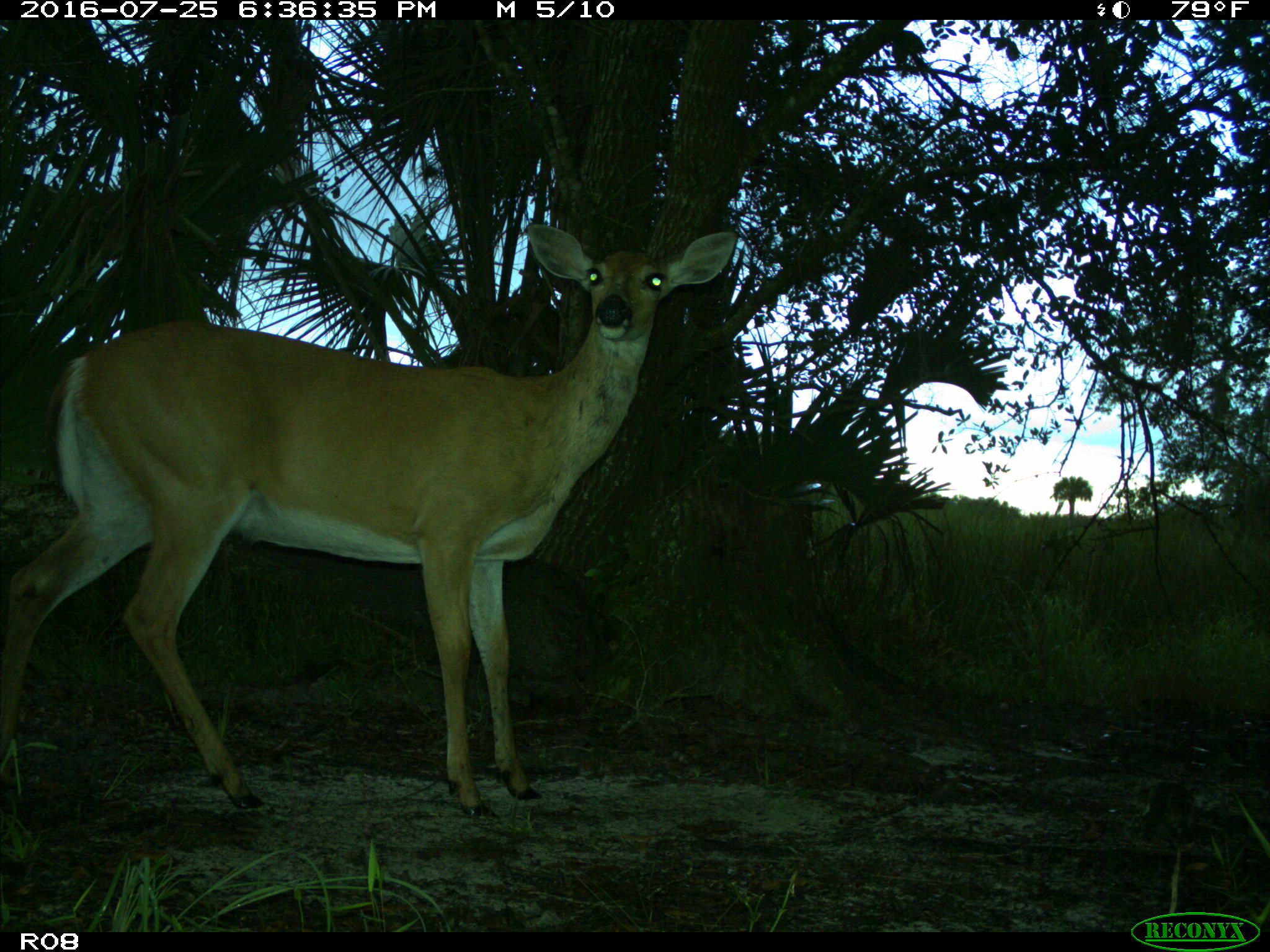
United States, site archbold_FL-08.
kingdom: Animalia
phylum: Chordata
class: Mammalia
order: Artiodactyla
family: Cervidae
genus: Odocoileus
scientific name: Odocoileus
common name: deer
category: unidentified deer